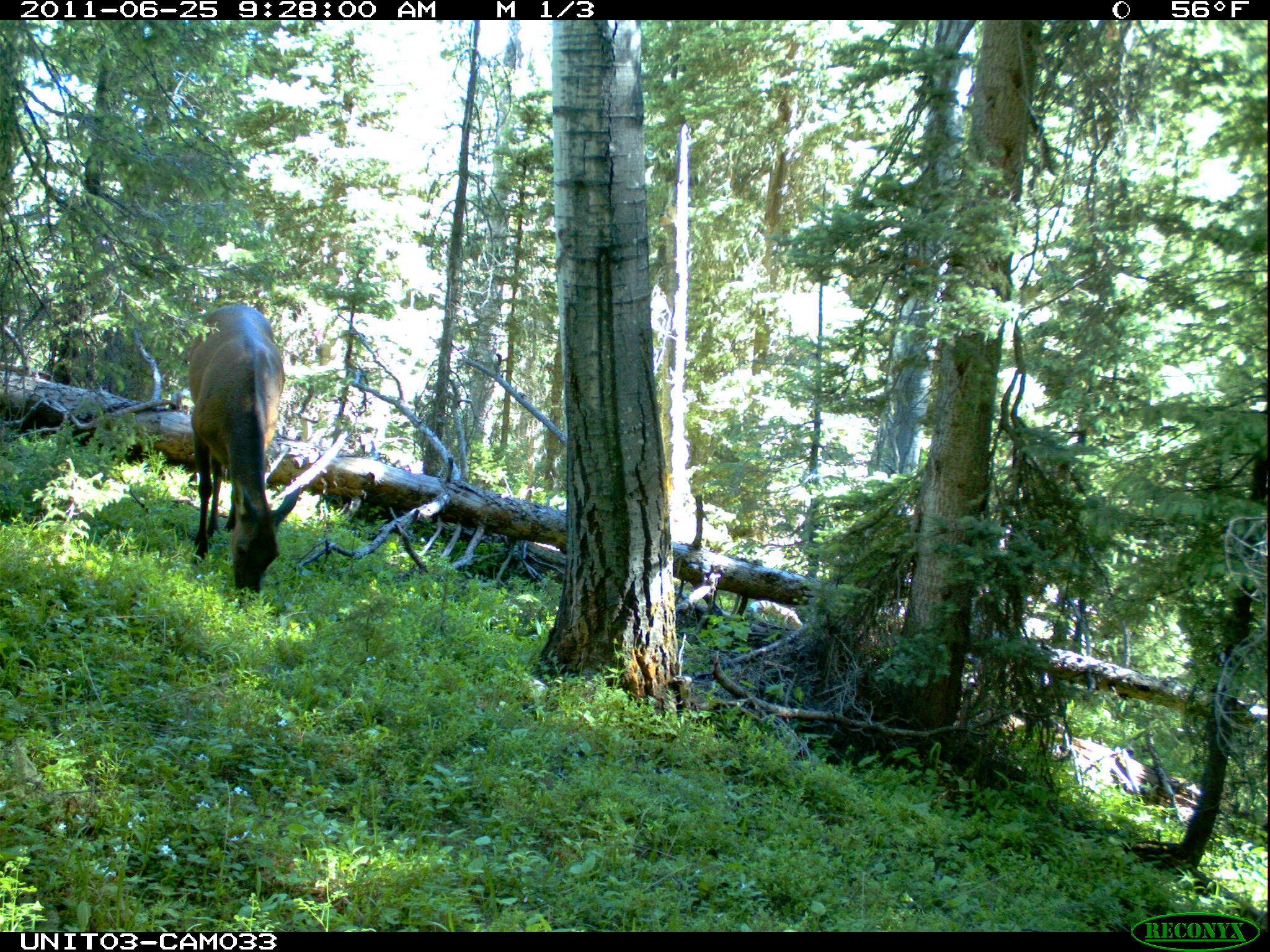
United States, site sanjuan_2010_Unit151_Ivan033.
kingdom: Animalia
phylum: Chordata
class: Mammalia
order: Artiodactyla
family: Cervidae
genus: Cervus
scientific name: Cervus elaphus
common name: red deer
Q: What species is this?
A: Cervus elaphus (red deer).